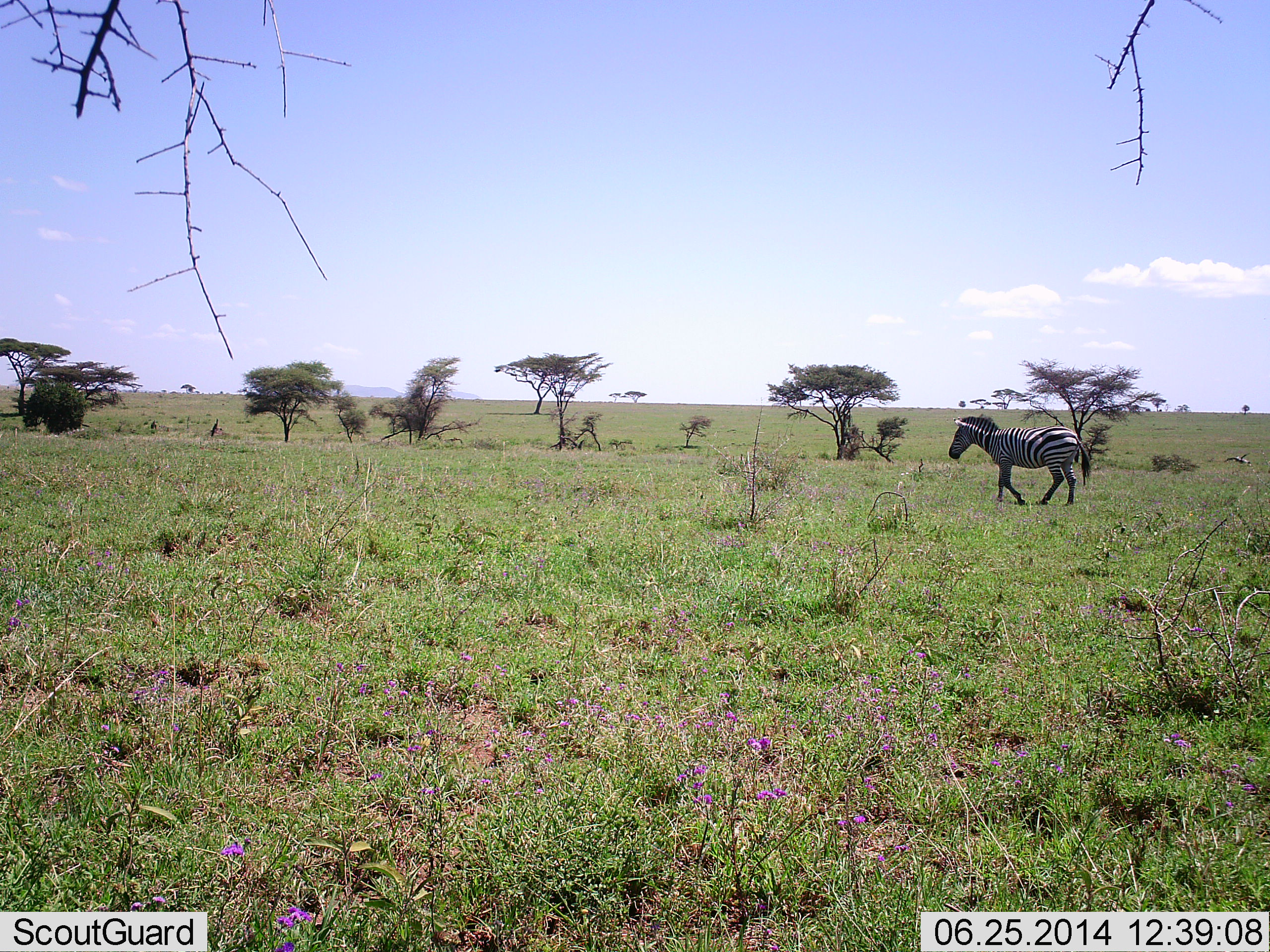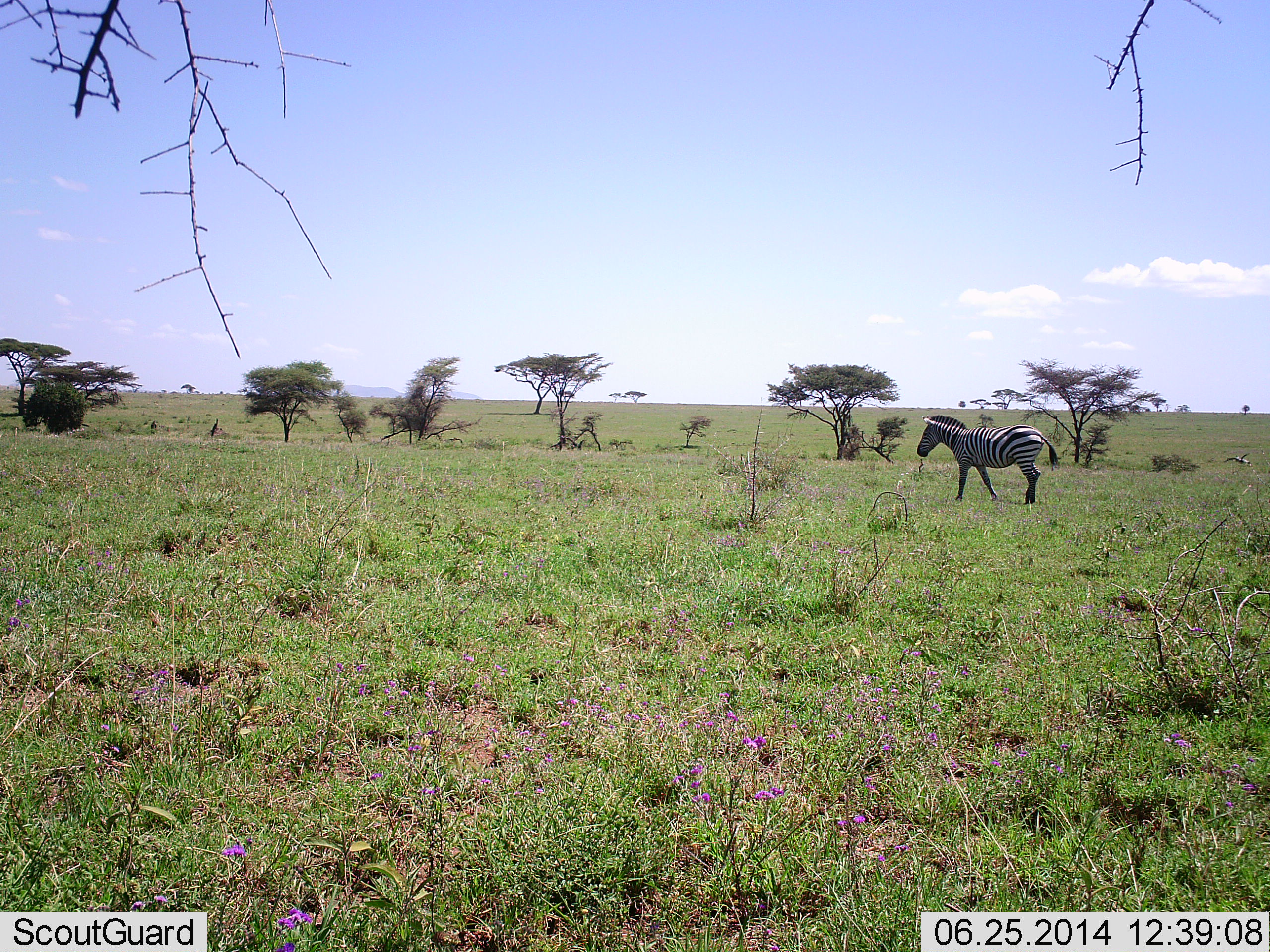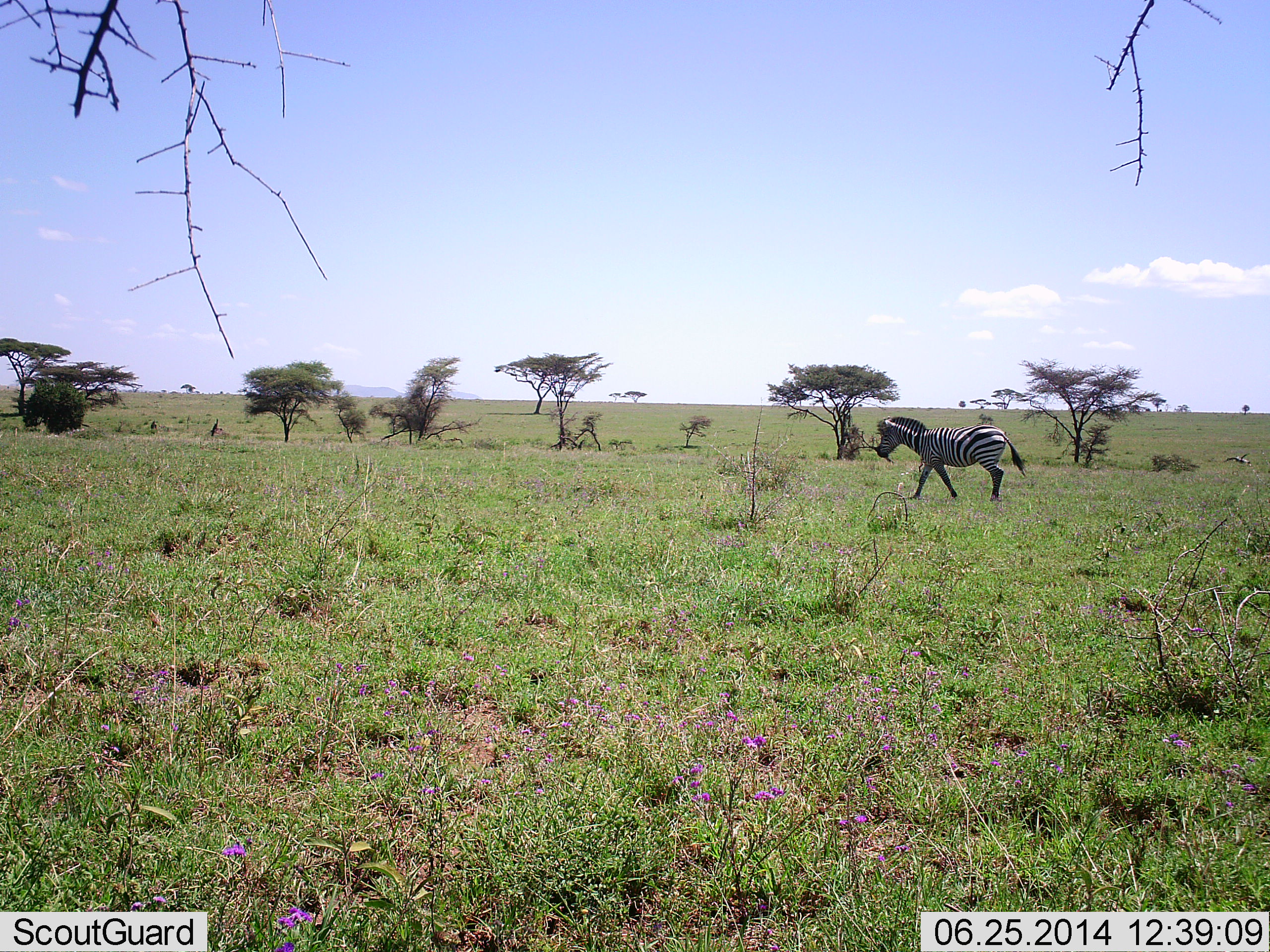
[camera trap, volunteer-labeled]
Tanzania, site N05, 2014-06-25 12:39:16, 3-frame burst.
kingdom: Animalia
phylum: Chordata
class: Mammalia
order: Perissodactyla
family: Equidae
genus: Equus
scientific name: Equus quagga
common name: plains zebra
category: zebra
Zebra (plains zebra) (Equus quagga), count 1. Behavior (volunteer vote fractions): standing 10%, resting 0%, moving 100%, interacting 0%. Young present (vote fraction): 0%. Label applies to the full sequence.